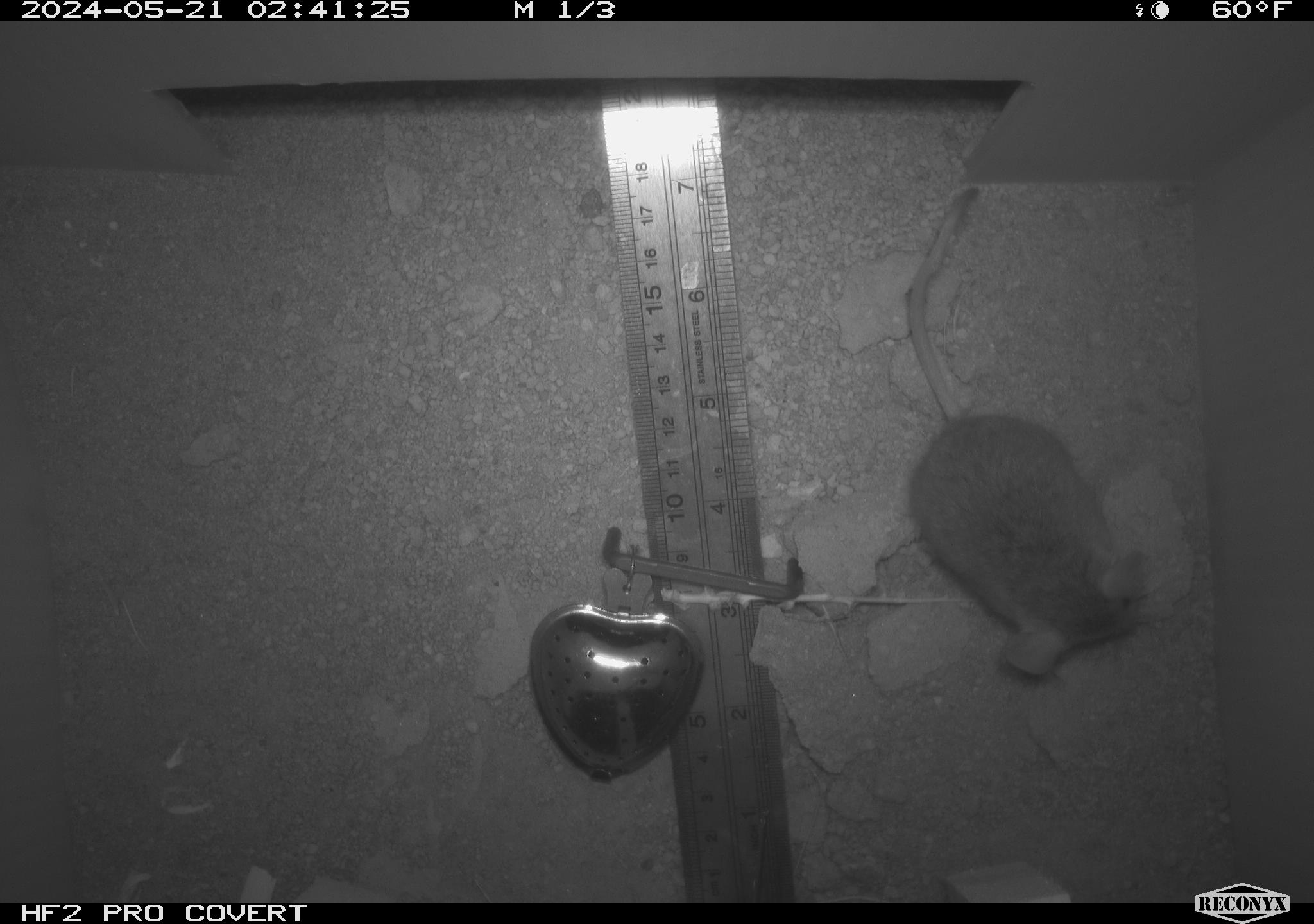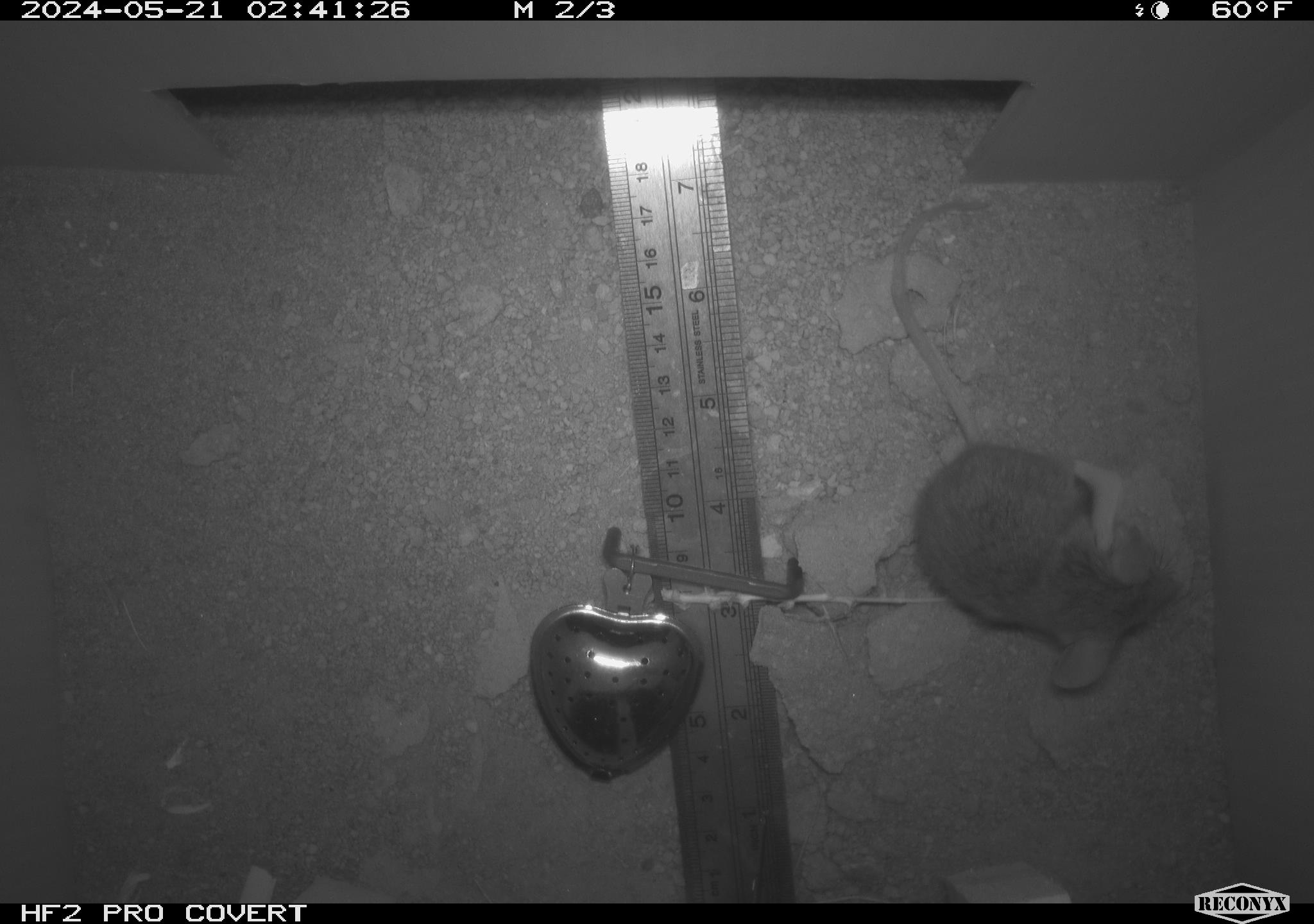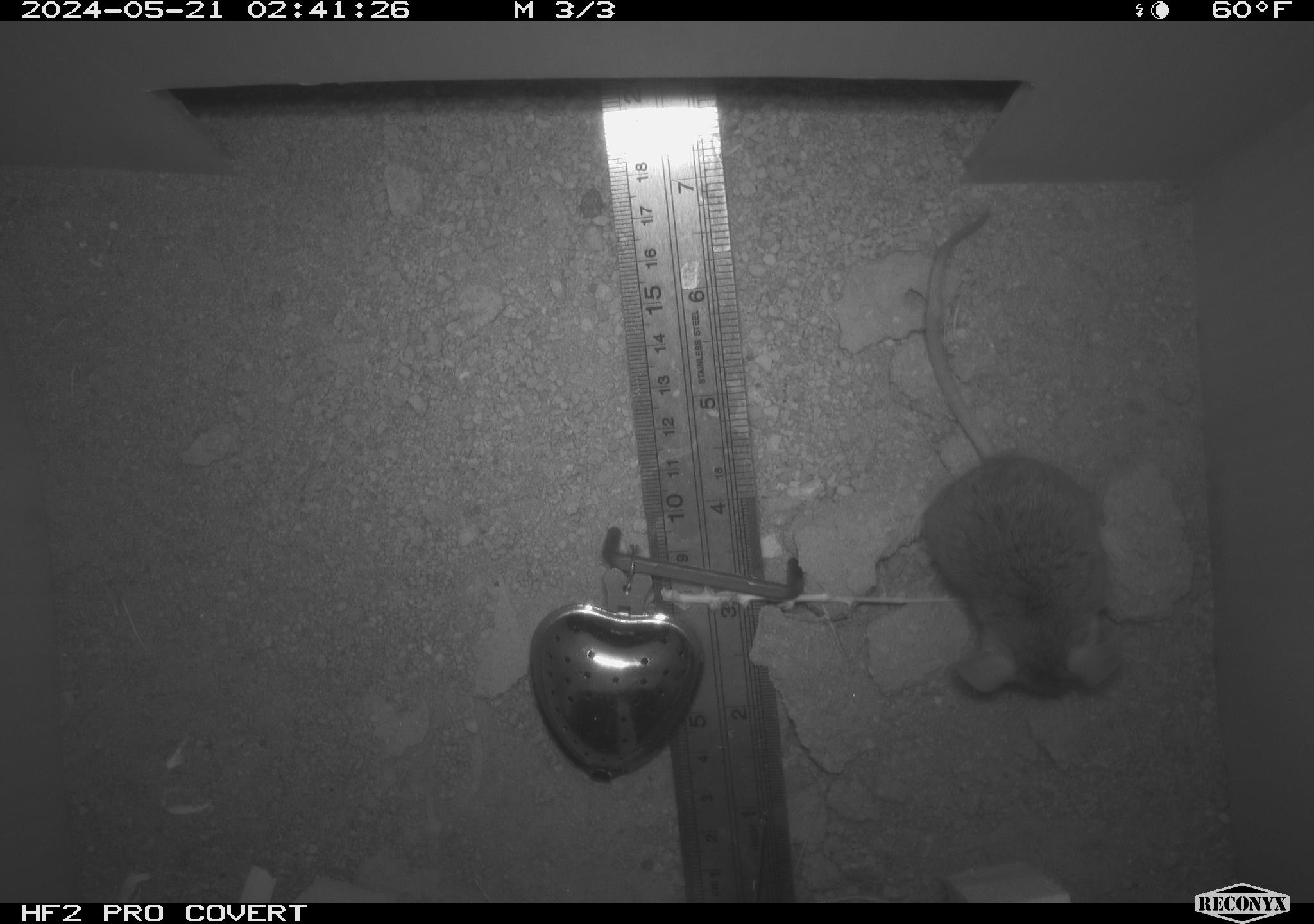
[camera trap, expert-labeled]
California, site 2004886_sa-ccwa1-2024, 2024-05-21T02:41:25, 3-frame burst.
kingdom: Animalia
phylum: Chordata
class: Mammalia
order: Rodentia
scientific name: Rodentia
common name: mouse species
Mouse species (Rodentia).